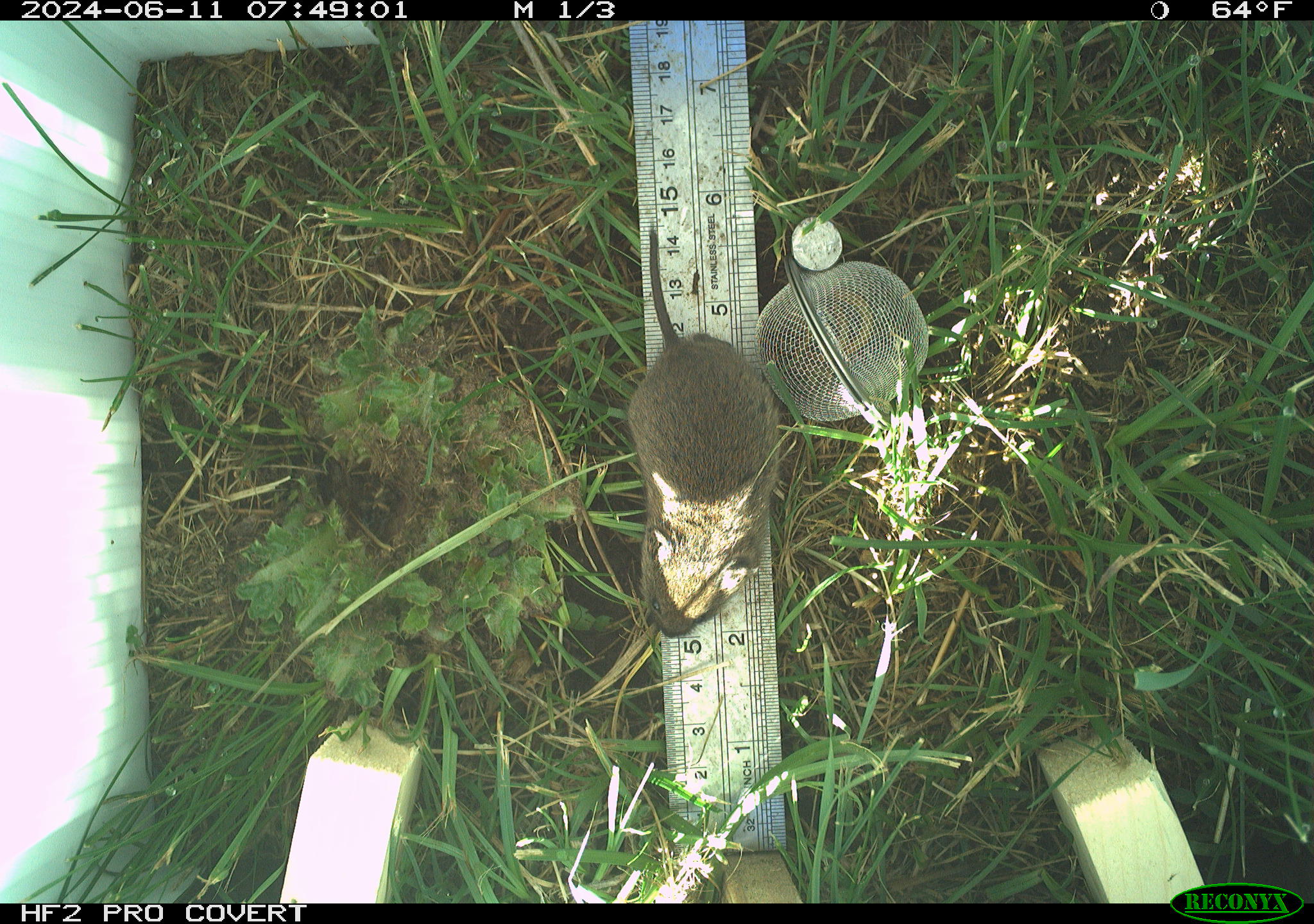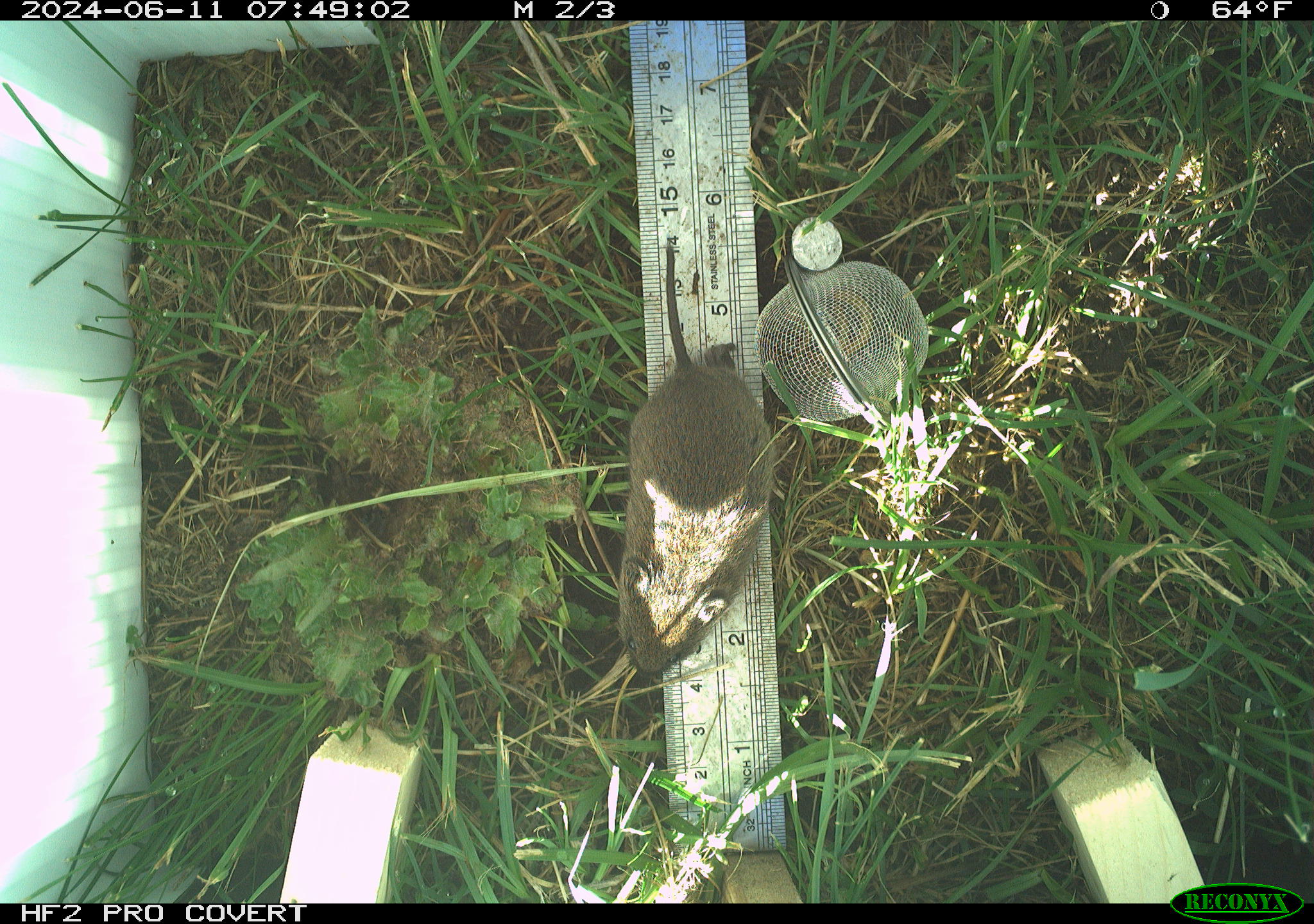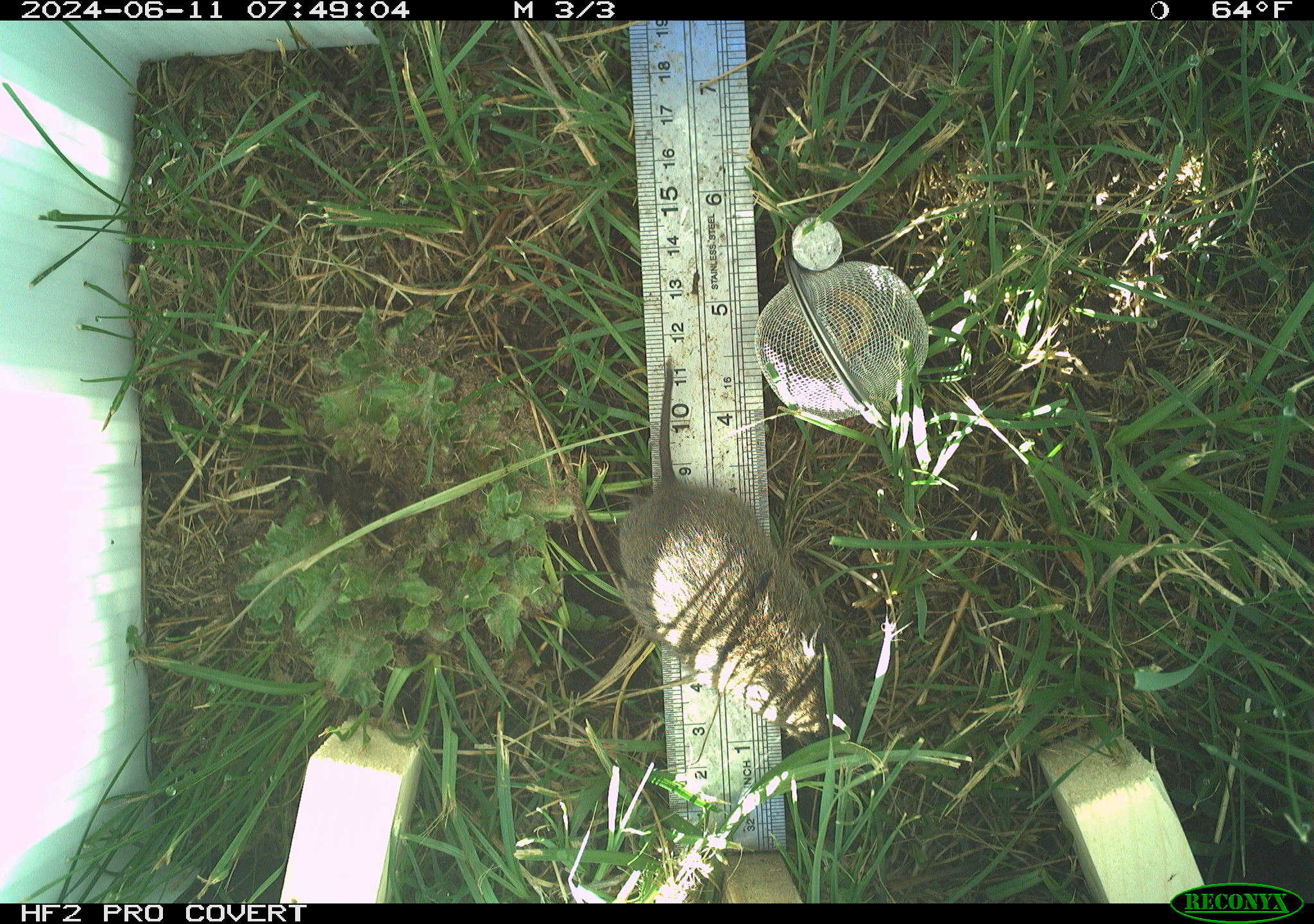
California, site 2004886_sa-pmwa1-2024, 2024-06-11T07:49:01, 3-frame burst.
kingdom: Animalia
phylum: Chordata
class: Mammalia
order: Rodentia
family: Cricetidae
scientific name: Arvicolinae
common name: voles, lemmings, and muskrats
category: arvicolinae subfamily